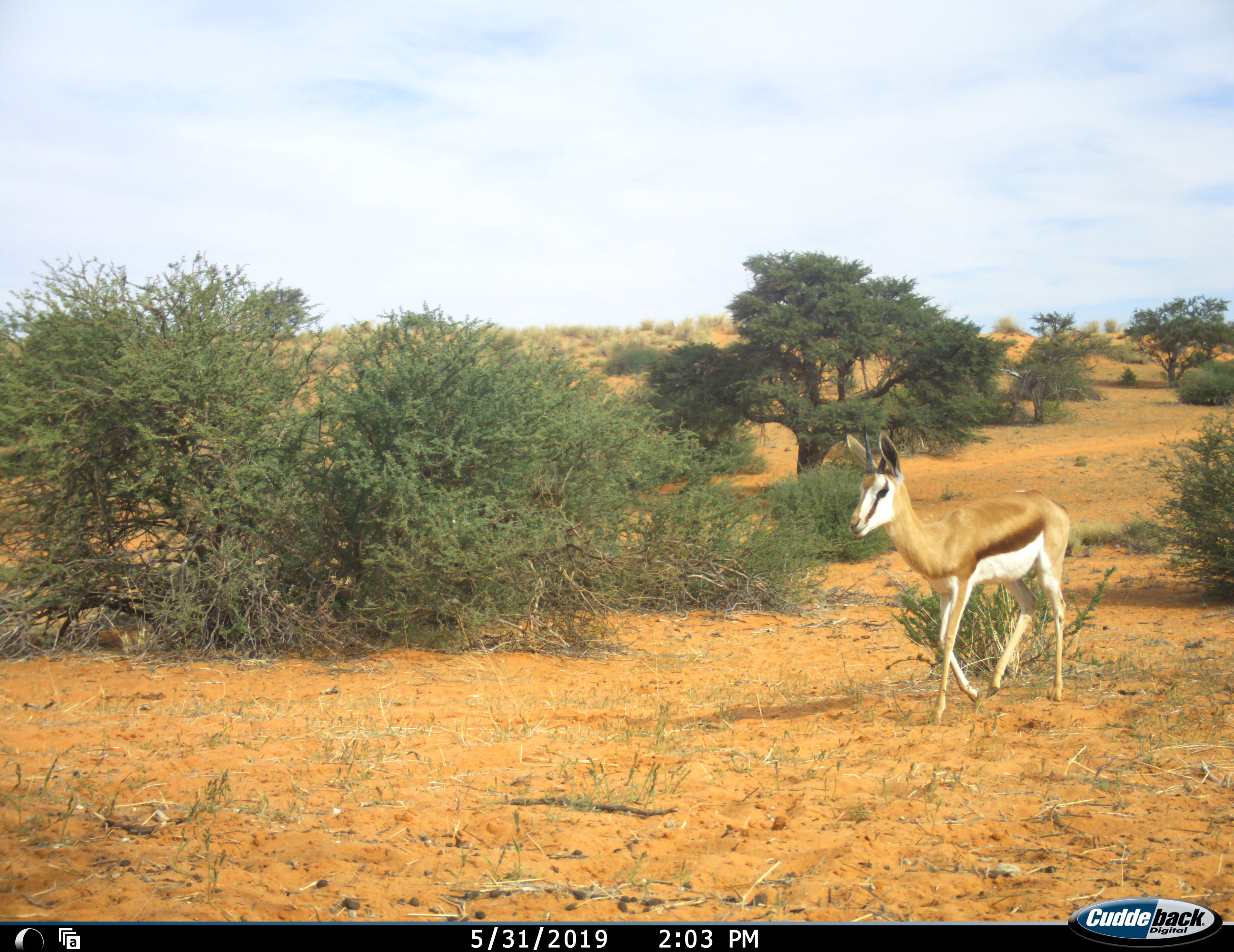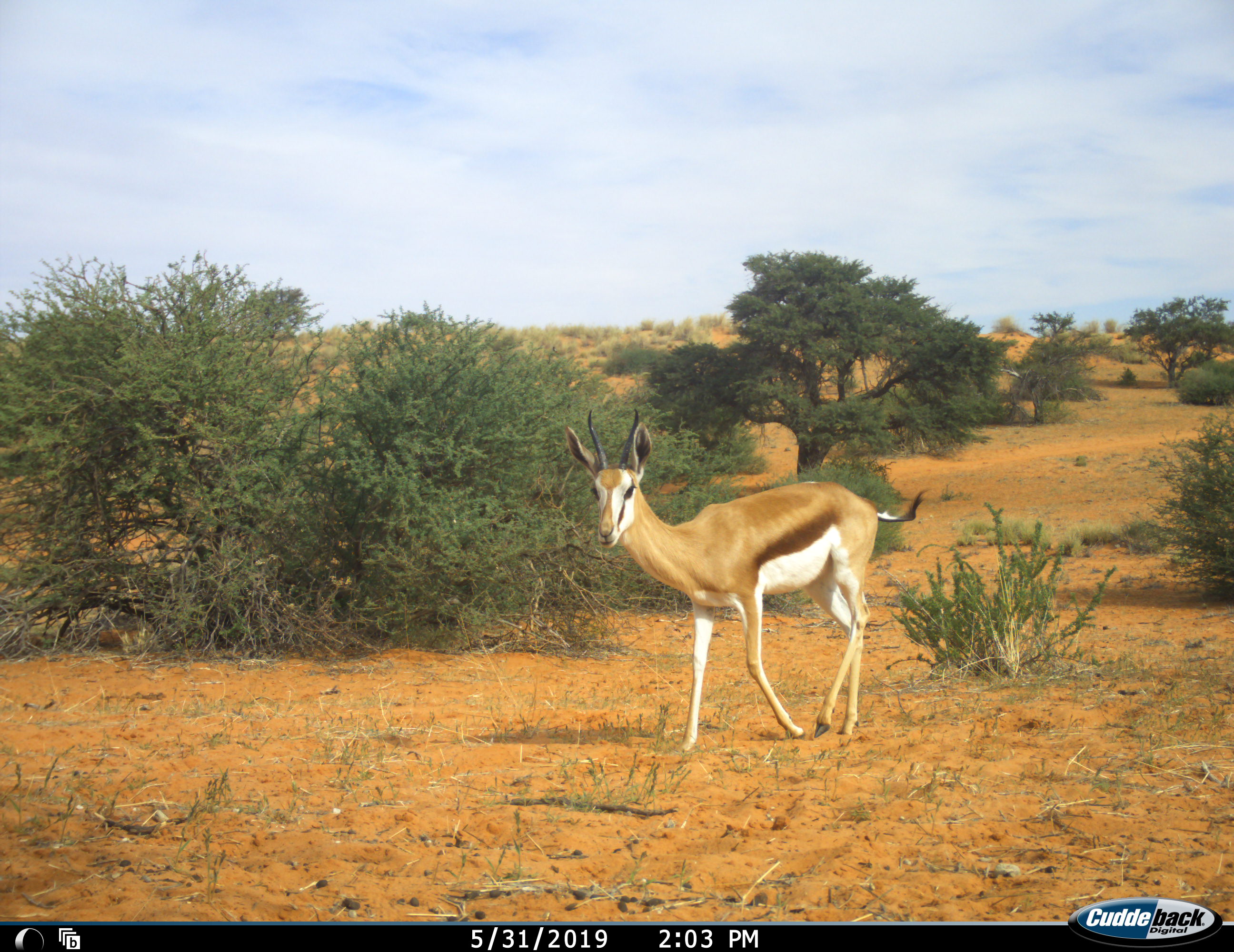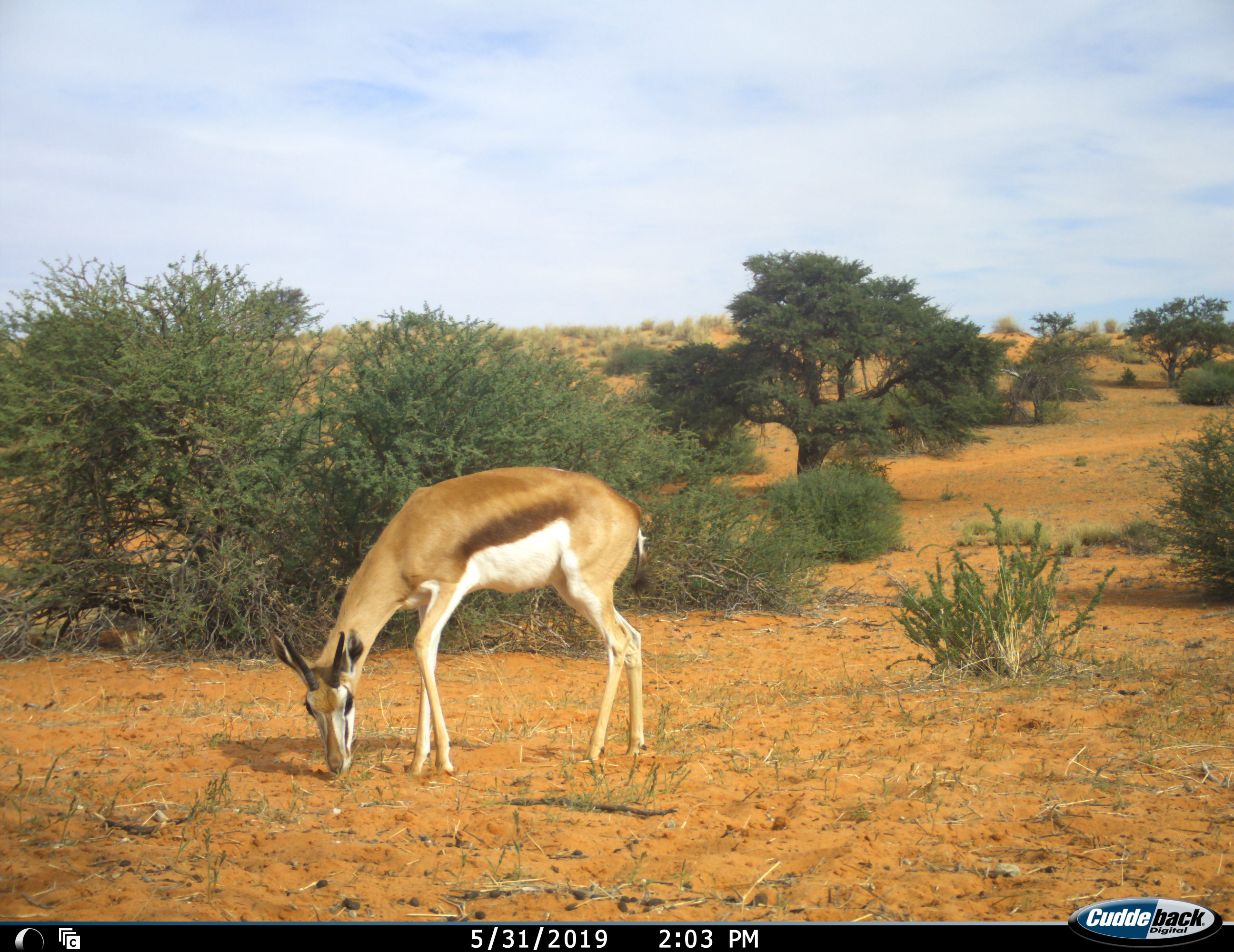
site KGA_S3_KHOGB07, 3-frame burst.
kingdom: Animalia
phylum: Chordata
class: Mammalia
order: Artiodactyla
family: Bovidae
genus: Antidorcas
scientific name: Antidorcas marsupialis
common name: springbok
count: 1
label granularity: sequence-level